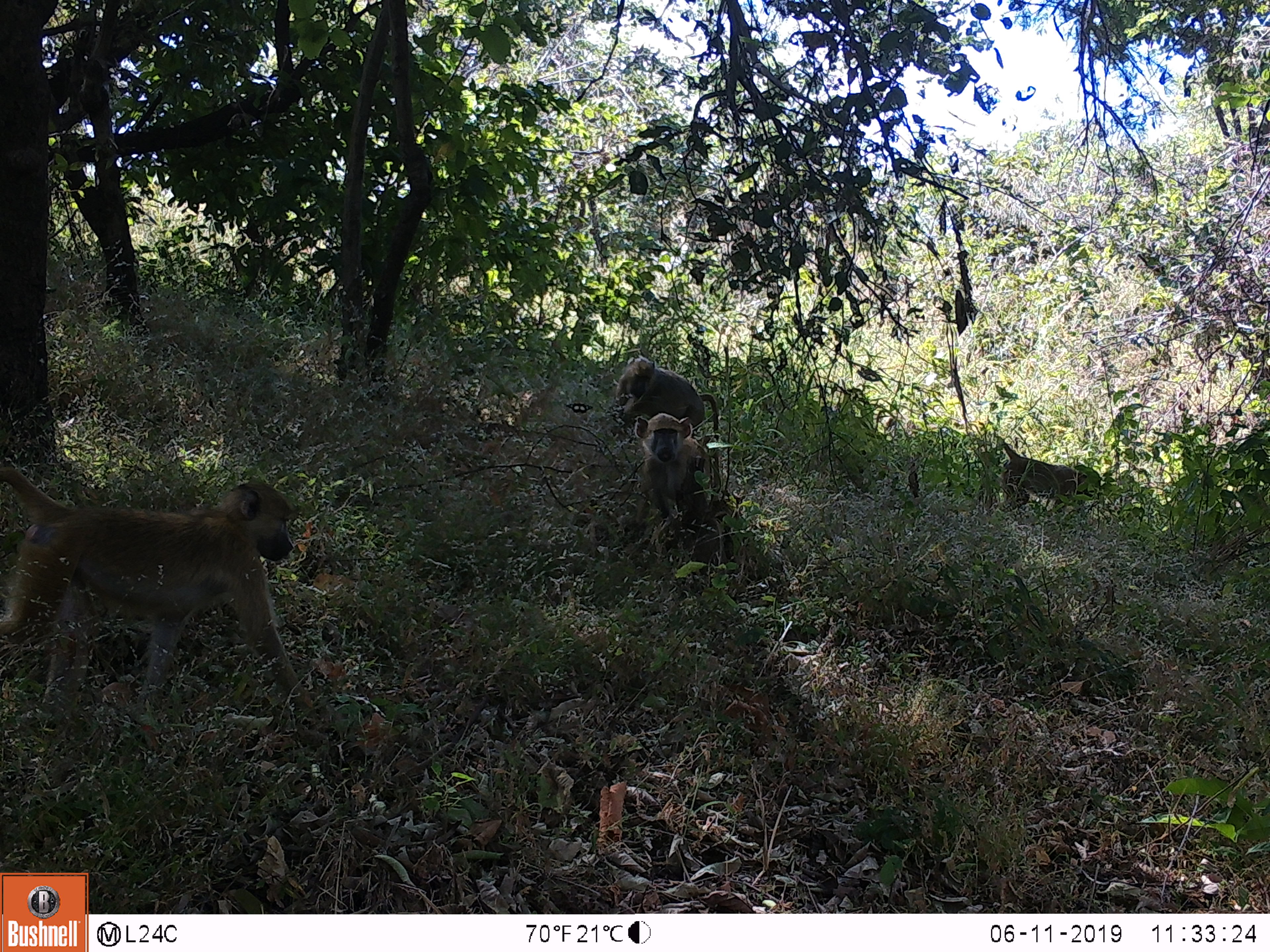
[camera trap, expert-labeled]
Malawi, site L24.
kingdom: Animalia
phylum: Chordata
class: Mammalia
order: Primates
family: Cercopithecidae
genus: Papio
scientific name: Papio cynocephalus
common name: yellow baboon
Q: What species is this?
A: Yellow baboon (Papio cynocephalus).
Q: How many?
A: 4.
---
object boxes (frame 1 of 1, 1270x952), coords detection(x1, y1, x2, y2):
yellow baboon: detection(3, 456, 322, 715); detection(601, 412, 738, 544); detection(975, 422, 1107, 527); detection(611, 337, 729, 440)